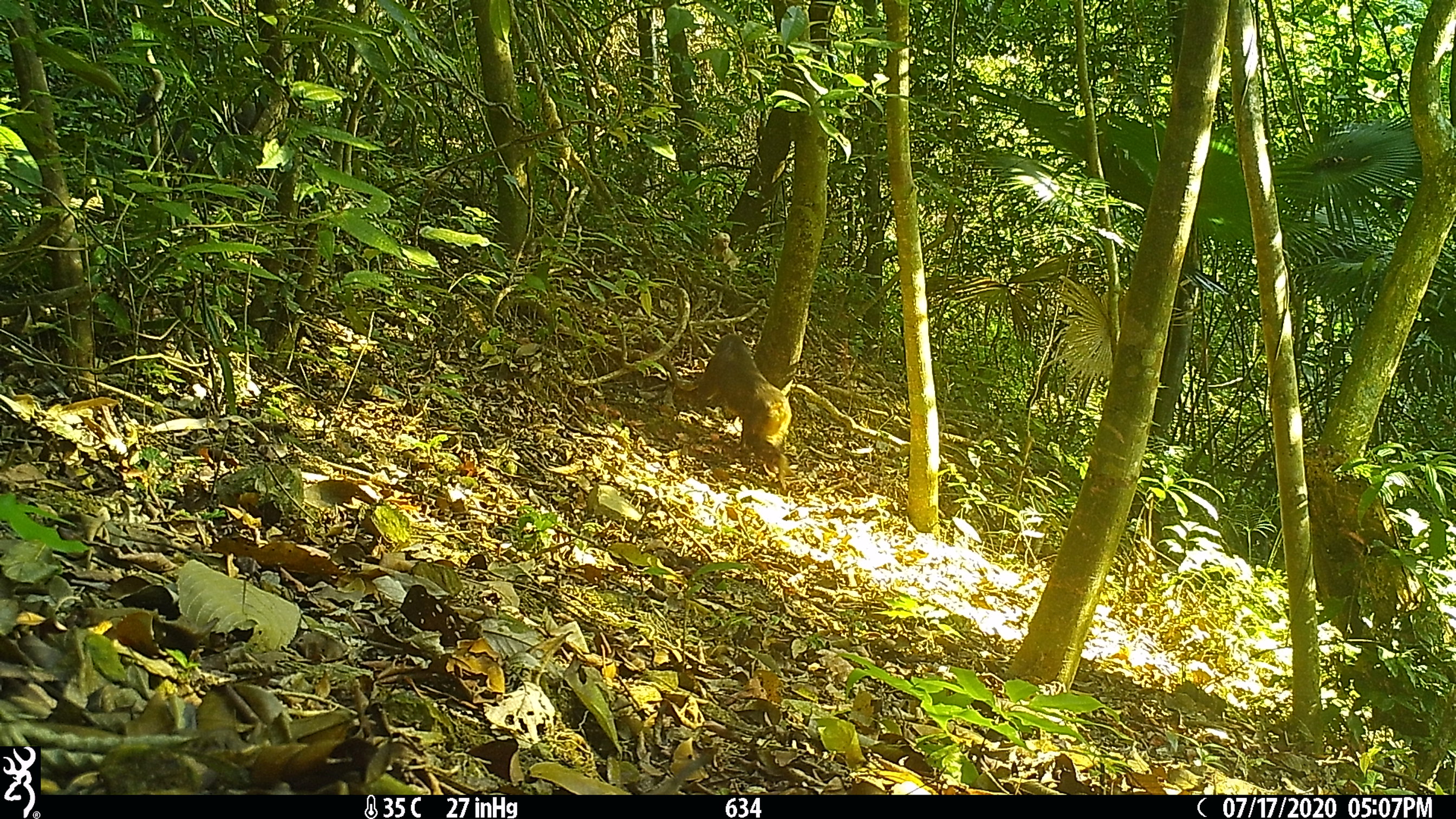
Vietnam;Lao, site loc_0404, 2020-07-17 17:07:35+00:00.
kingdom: Animalia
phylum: Chordata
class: Mammalia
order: Primates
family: Cercopithecidae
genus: Macaca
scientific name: Macaca arctoides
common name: stump-tailed macaque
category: stump tailed macaque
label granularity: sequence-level